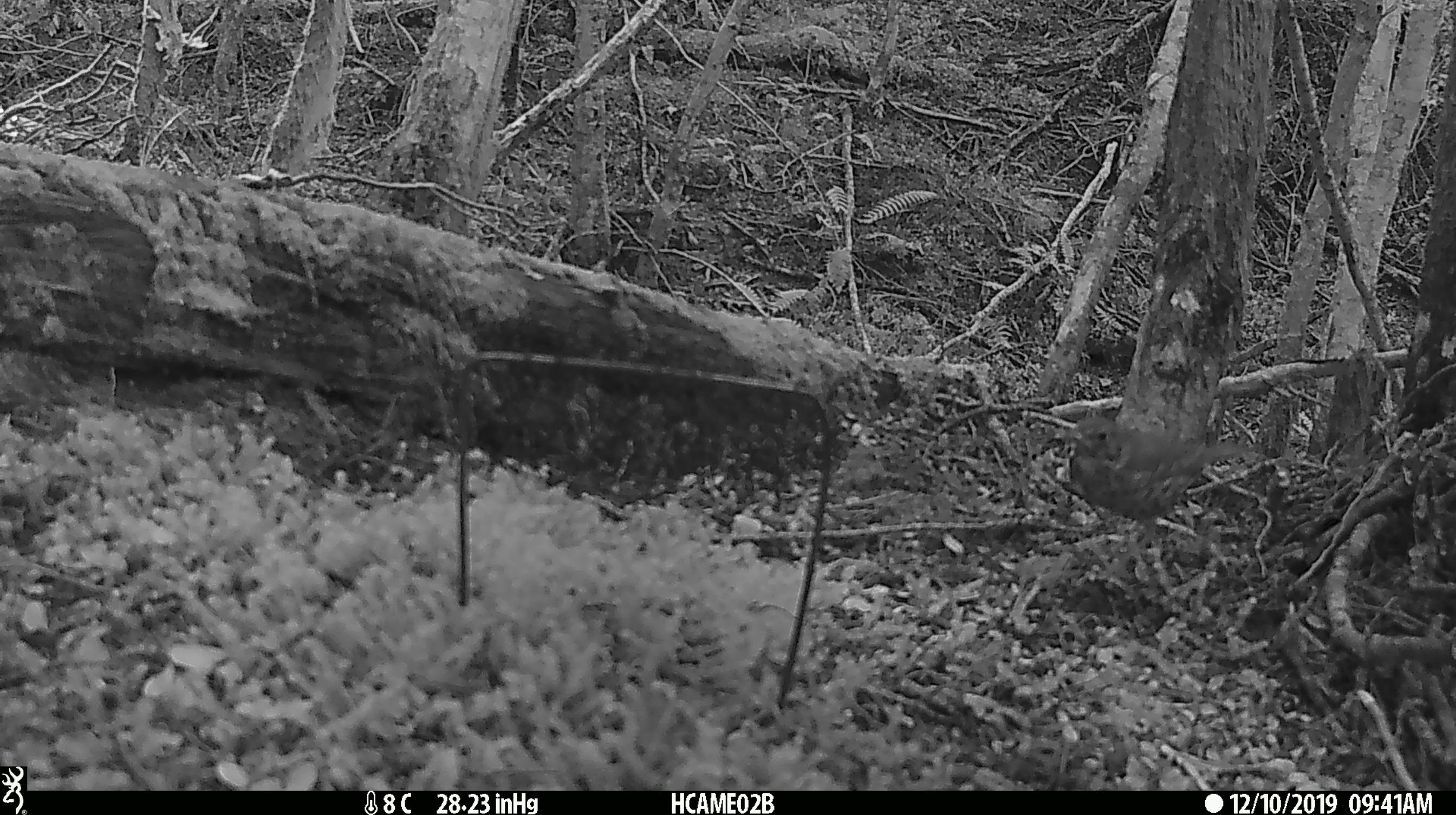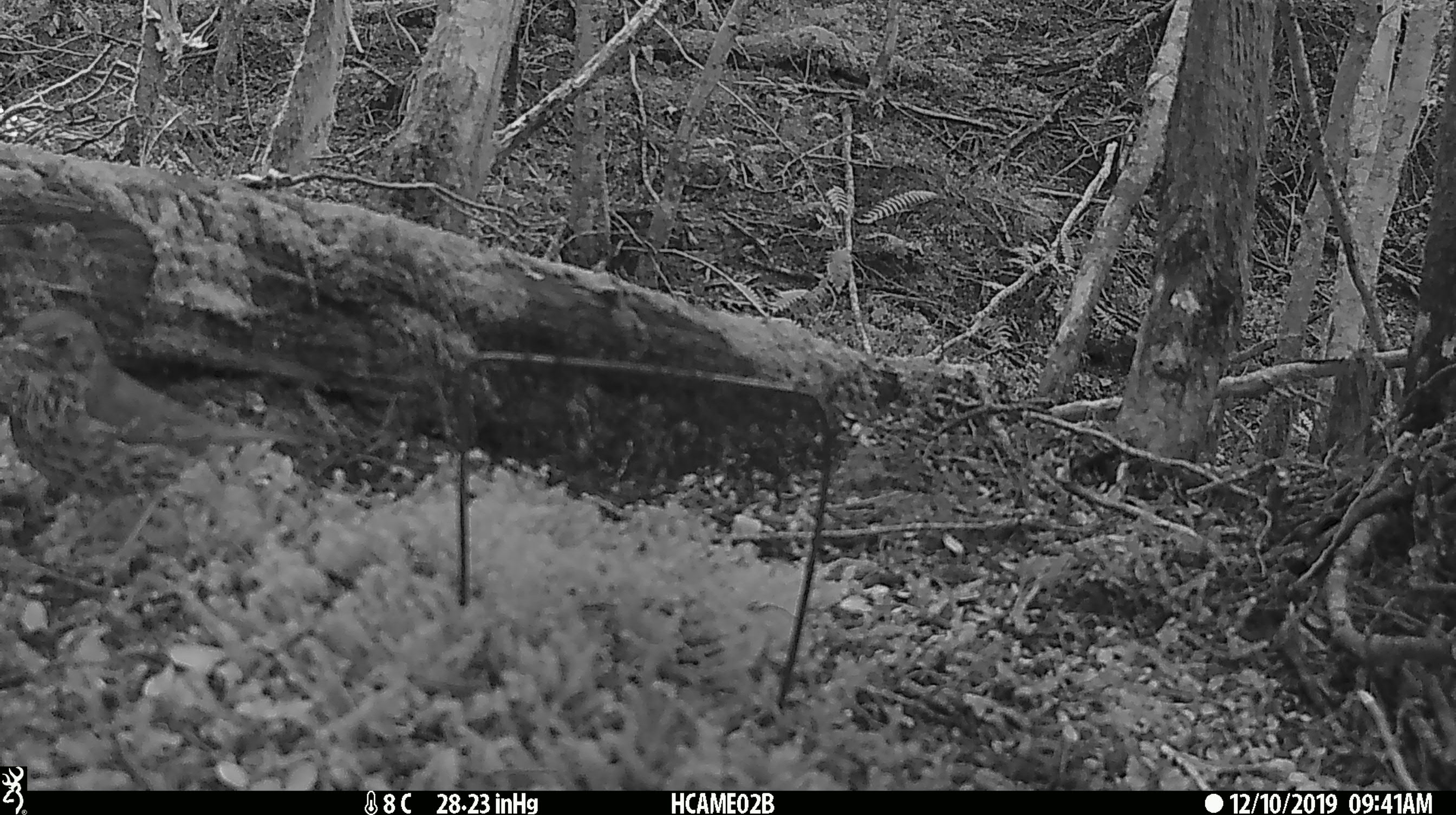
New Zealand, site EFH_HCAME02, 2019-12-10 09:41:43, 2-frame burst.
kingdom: Animalia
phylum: Chordata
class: Aves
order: Passeriformes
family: Turdidae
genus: Turdus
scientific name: Turdus philomelos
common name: song thrush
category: thrush